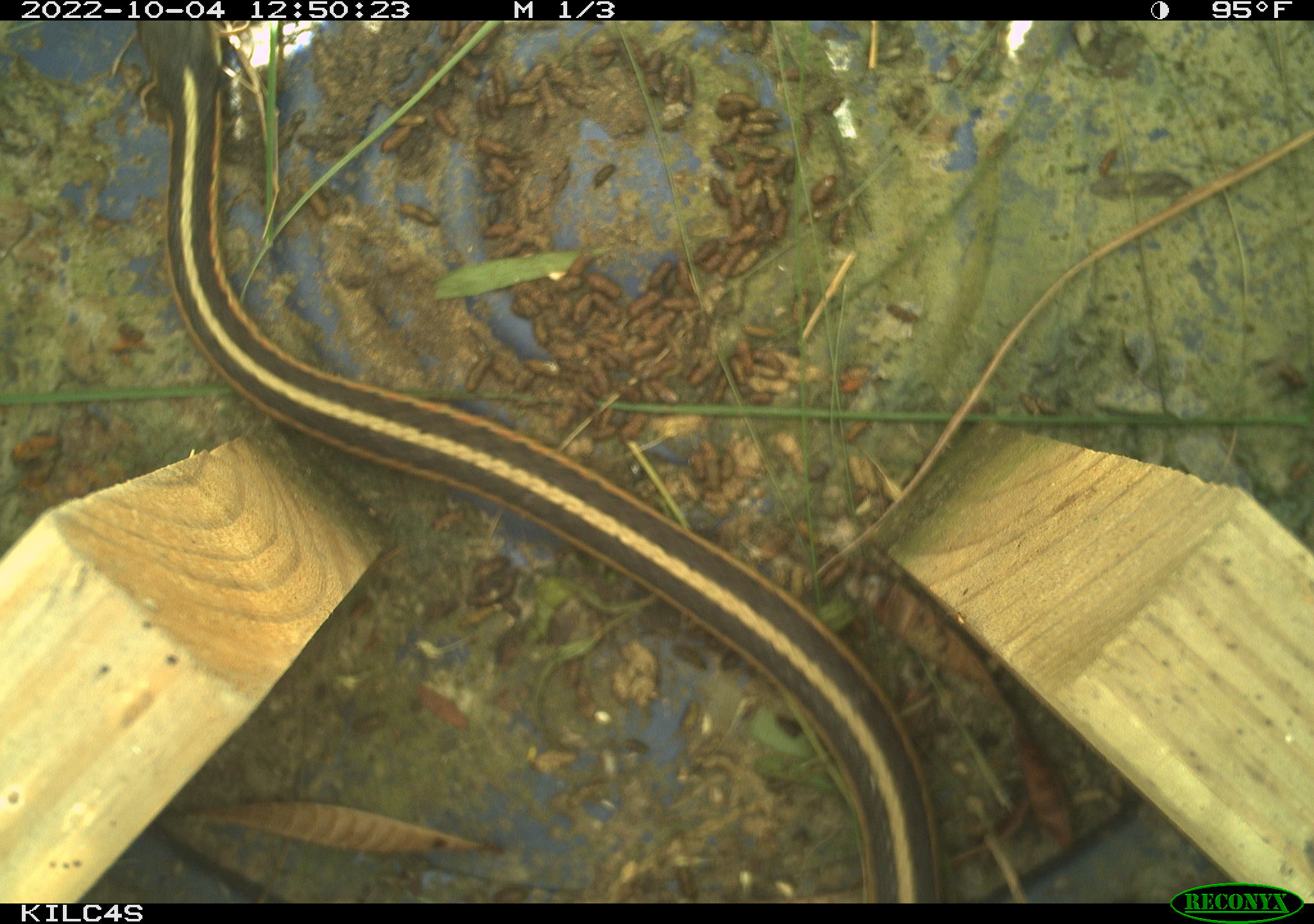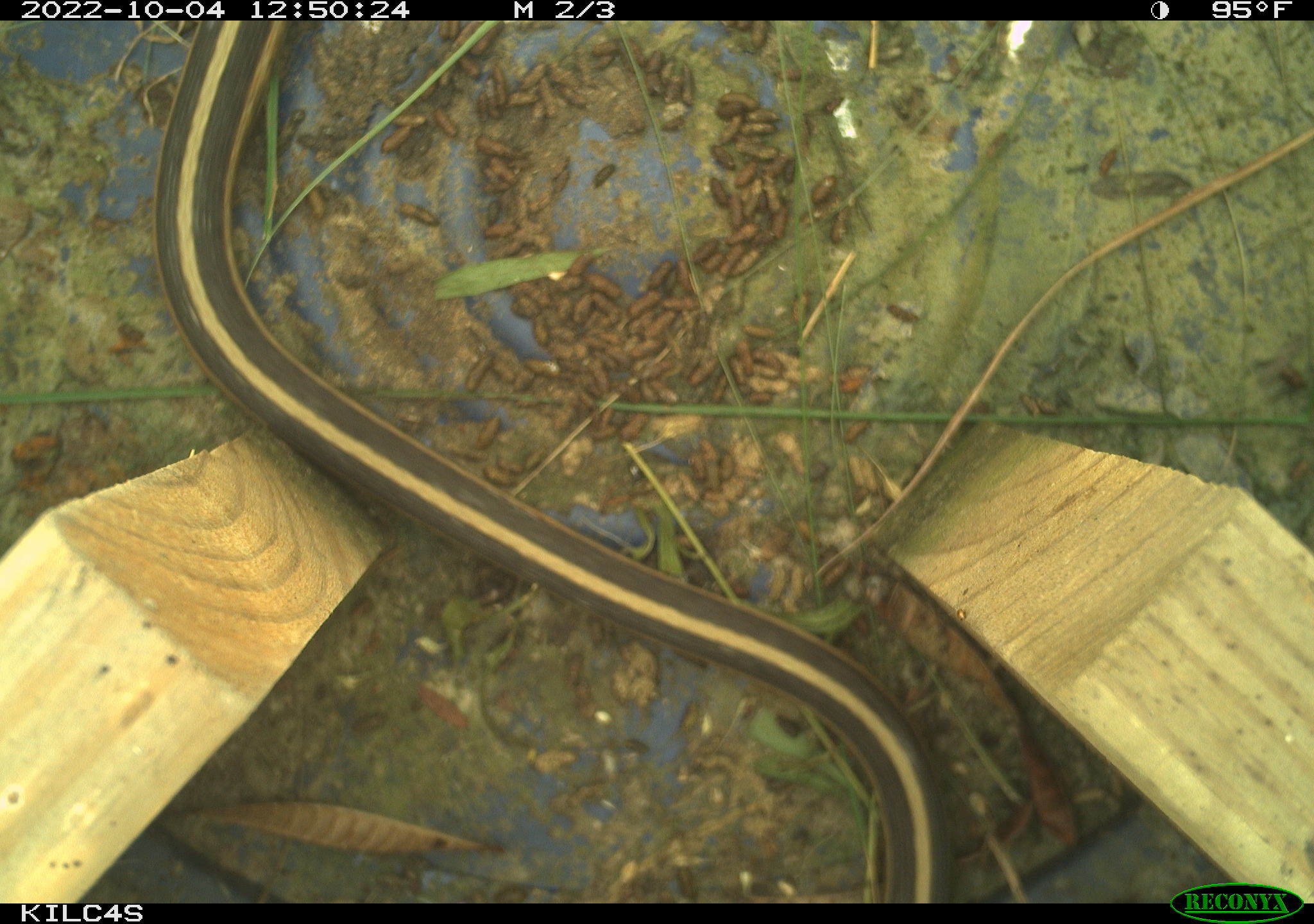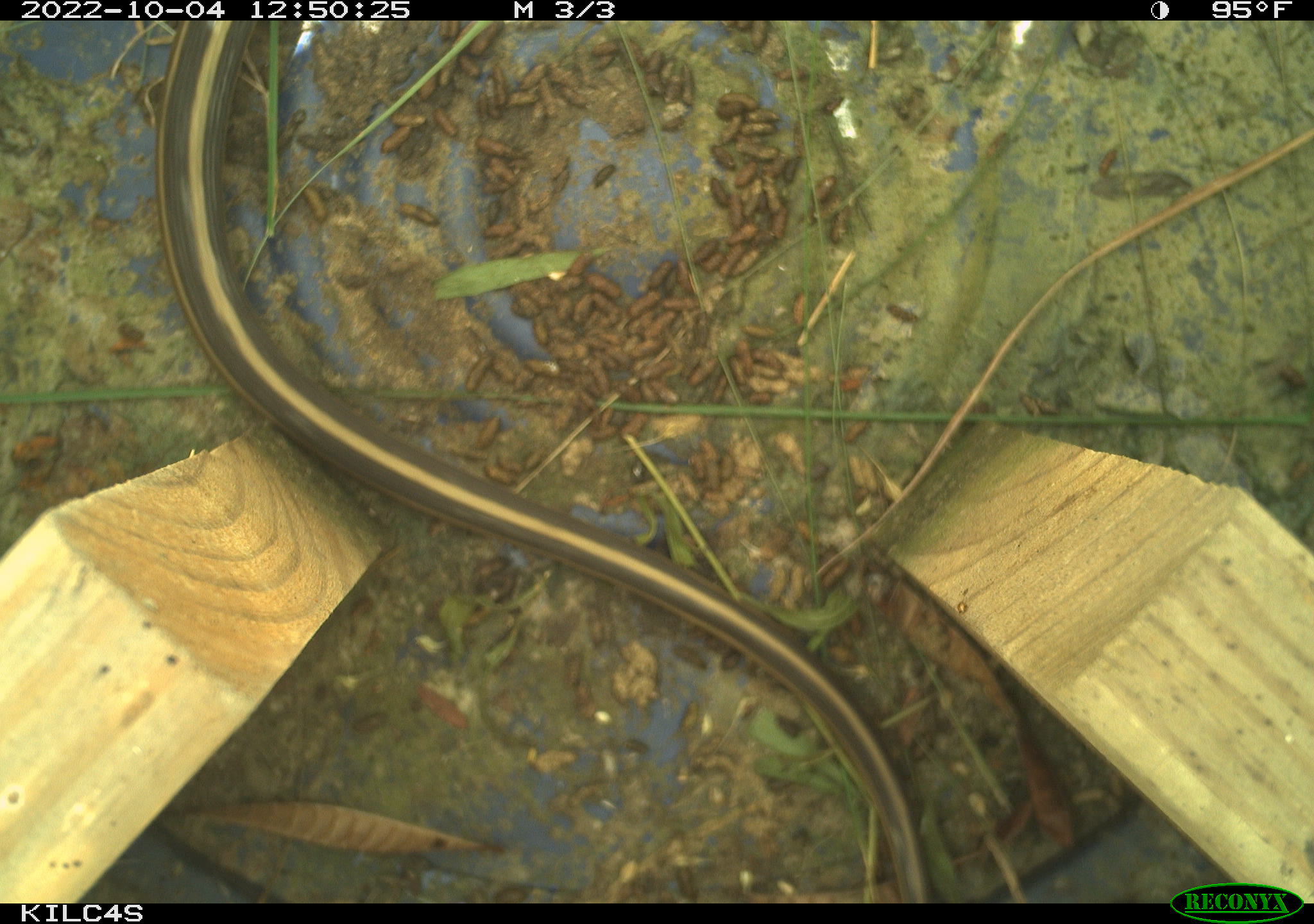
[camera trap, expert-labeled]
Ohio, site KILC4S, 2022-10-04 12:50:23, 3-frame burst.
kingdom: Animalia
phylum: Chordata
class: Reptilia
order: Squamata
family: Colubridae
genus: Thamnophis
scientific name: Thamnophis sirtalis sirtalis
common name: eastern gartersnake